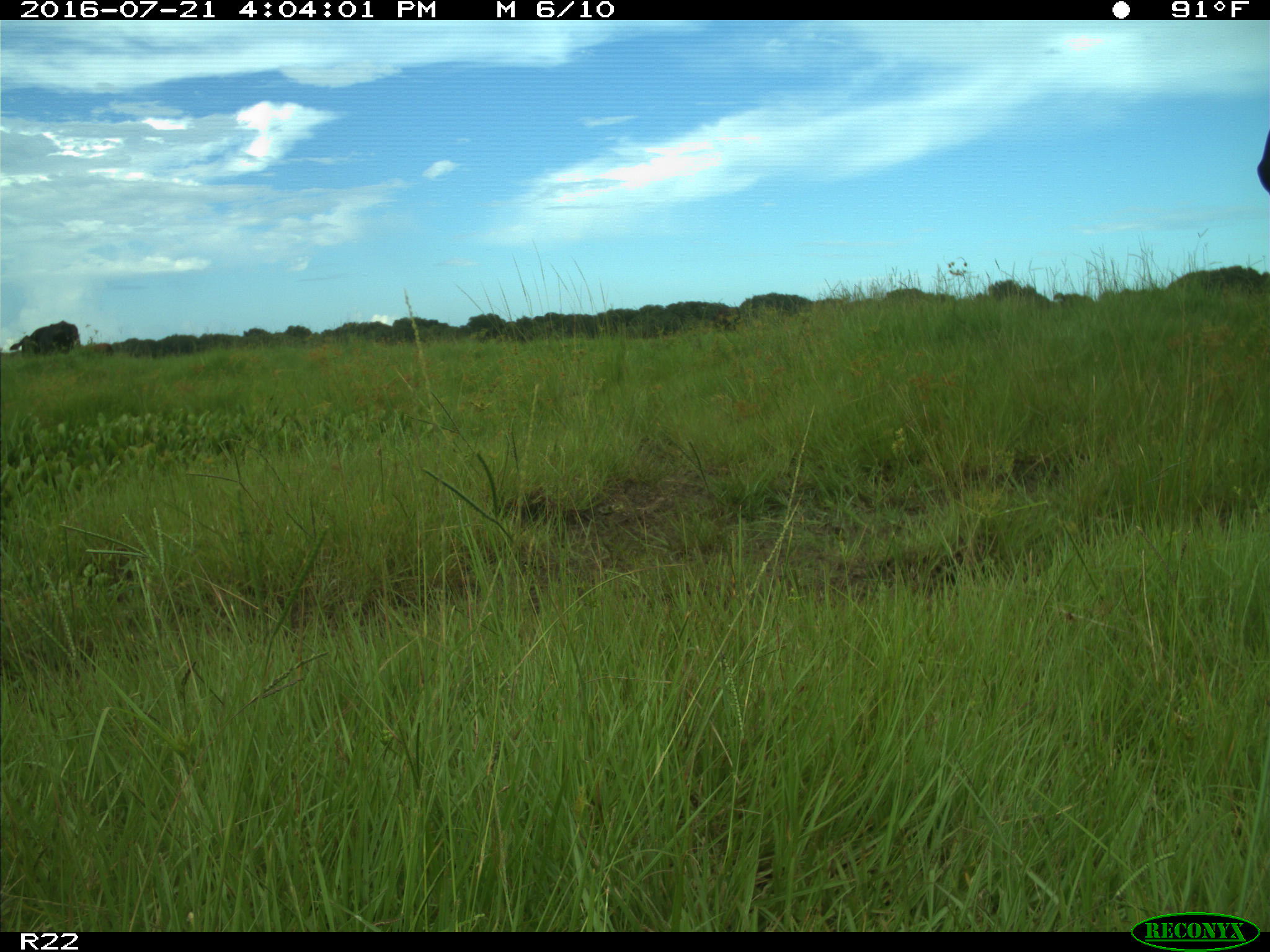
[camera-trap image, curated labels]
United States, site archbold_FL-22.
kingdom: Animalia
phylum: Chordata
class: Mammalia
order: Artiodactyla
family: Bovidae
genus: Bos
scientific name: Bos taurus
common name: domestic cow